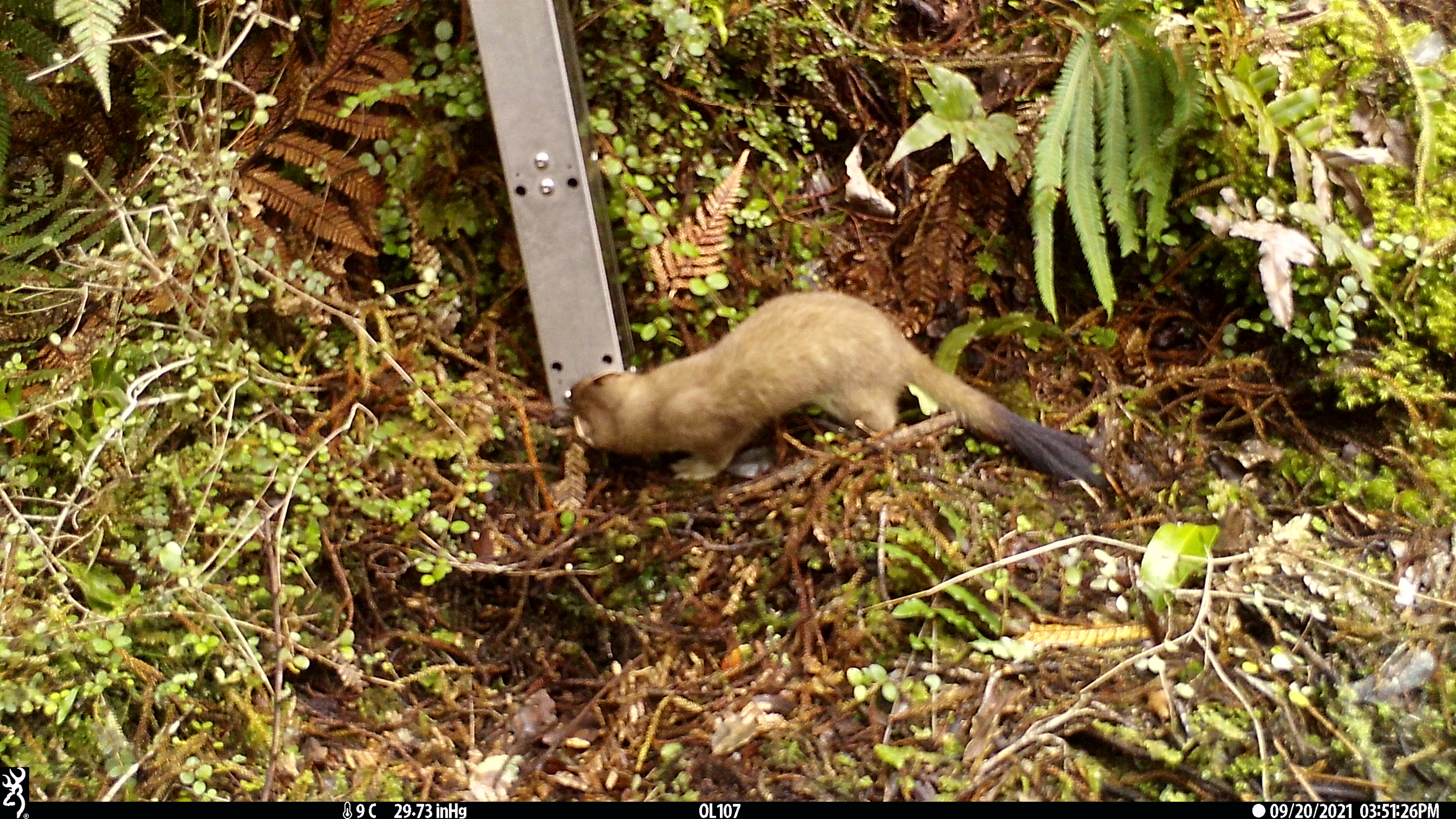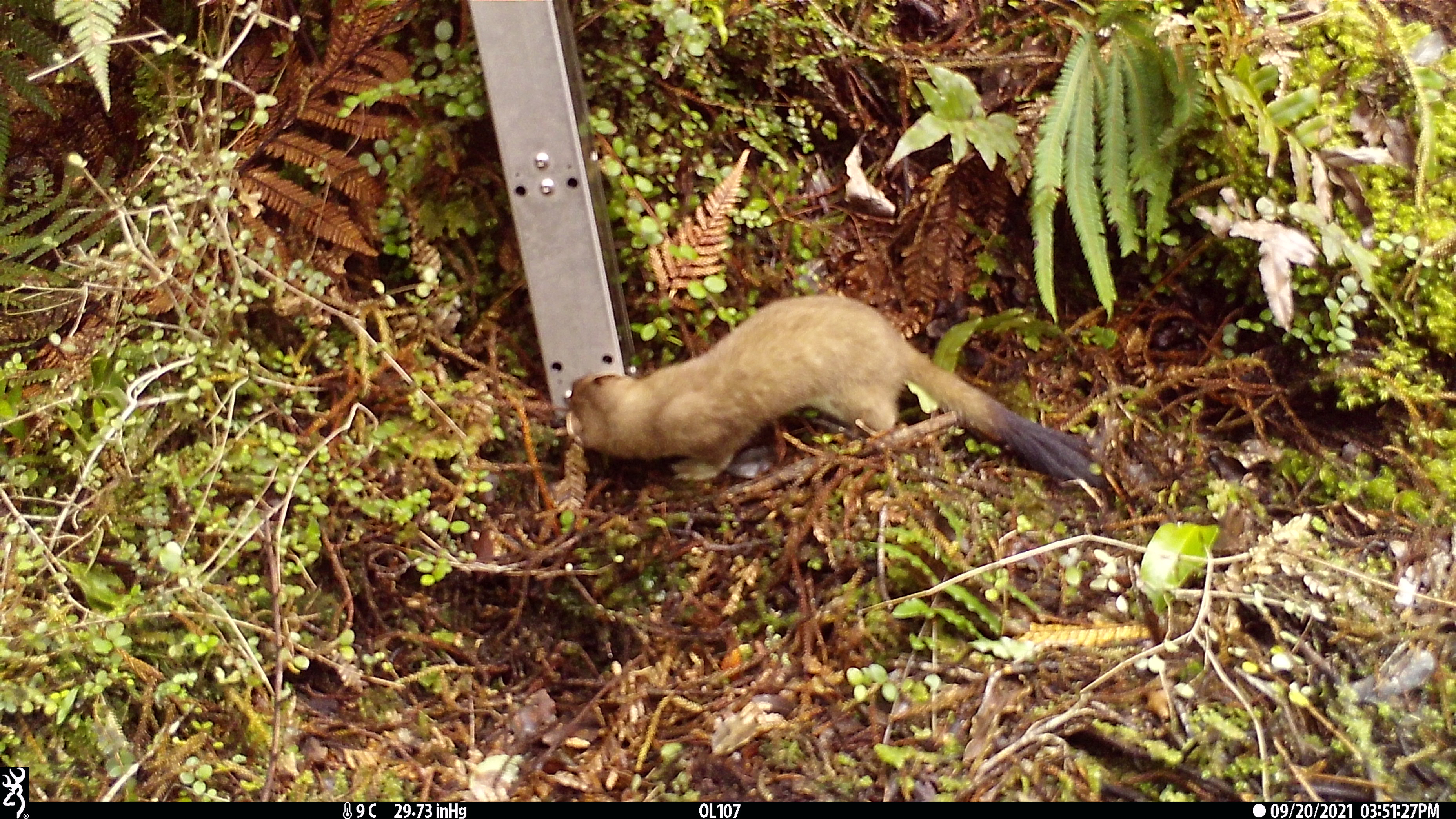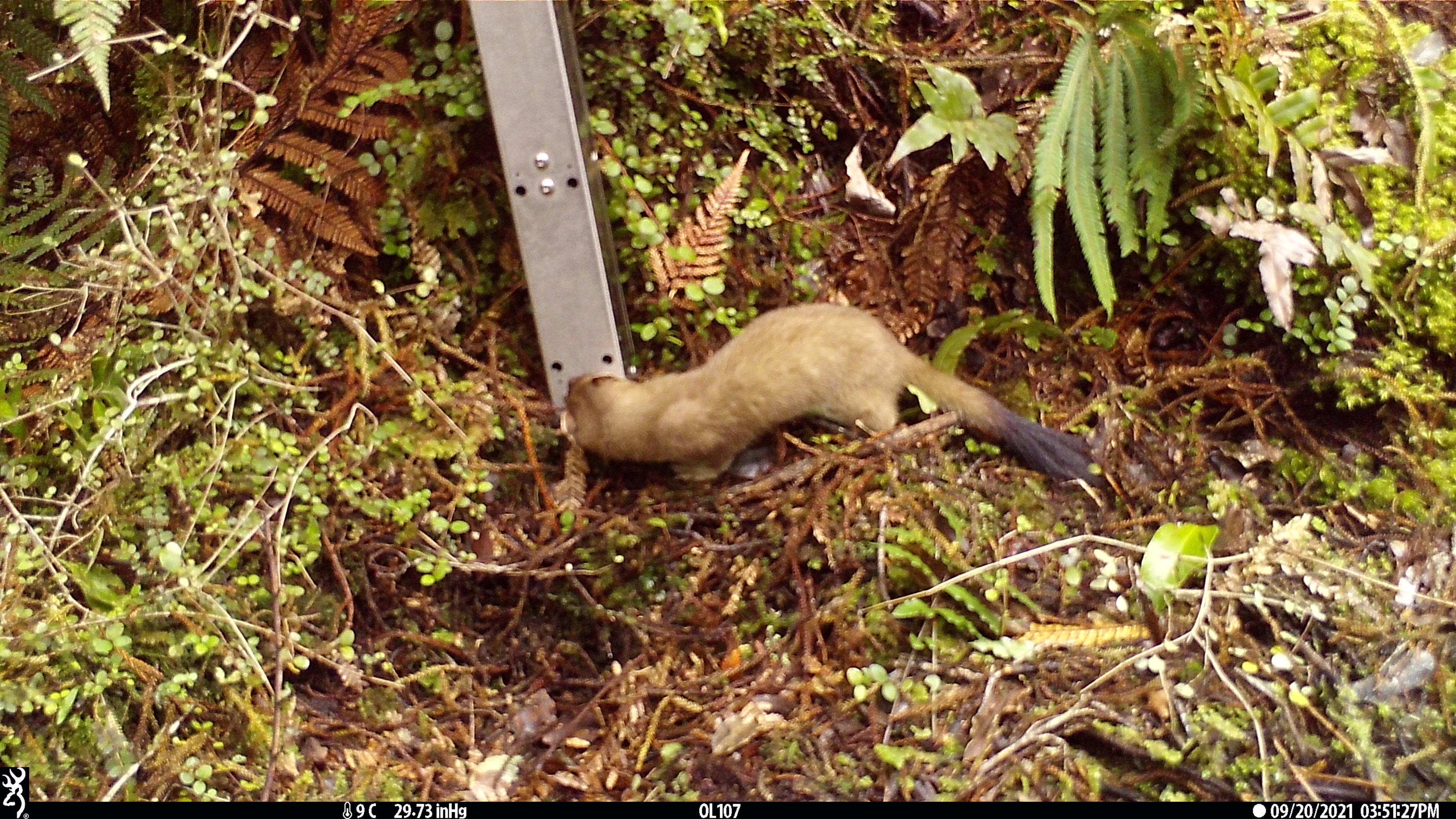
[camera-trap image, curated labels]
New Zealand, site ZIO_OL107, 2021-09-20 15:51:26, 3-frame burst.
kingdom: Animalia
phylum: Chordata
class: Mammalia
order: Carnivora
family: Mustelidae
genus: Mustela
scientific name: Mustela erminea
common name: stoat